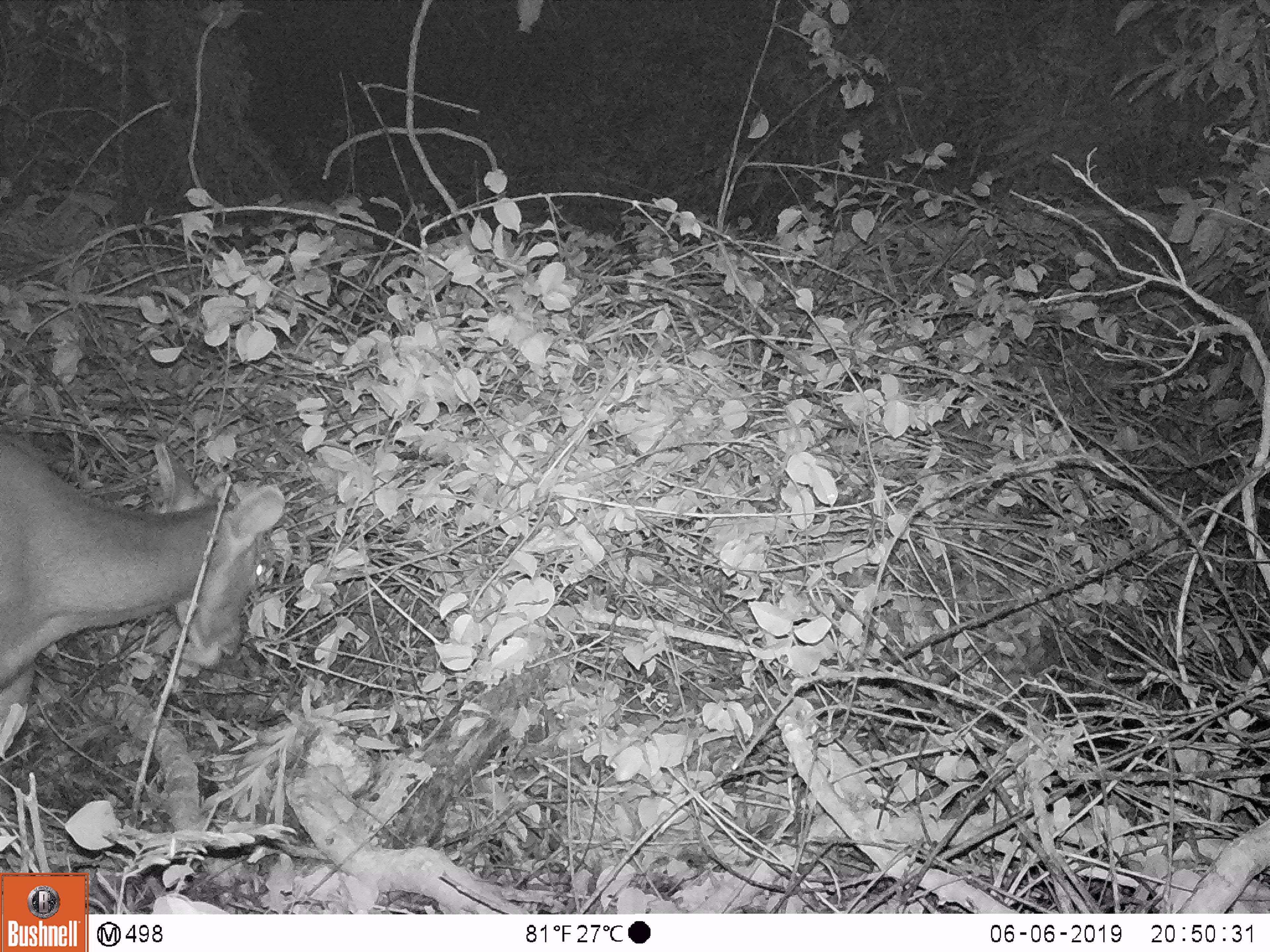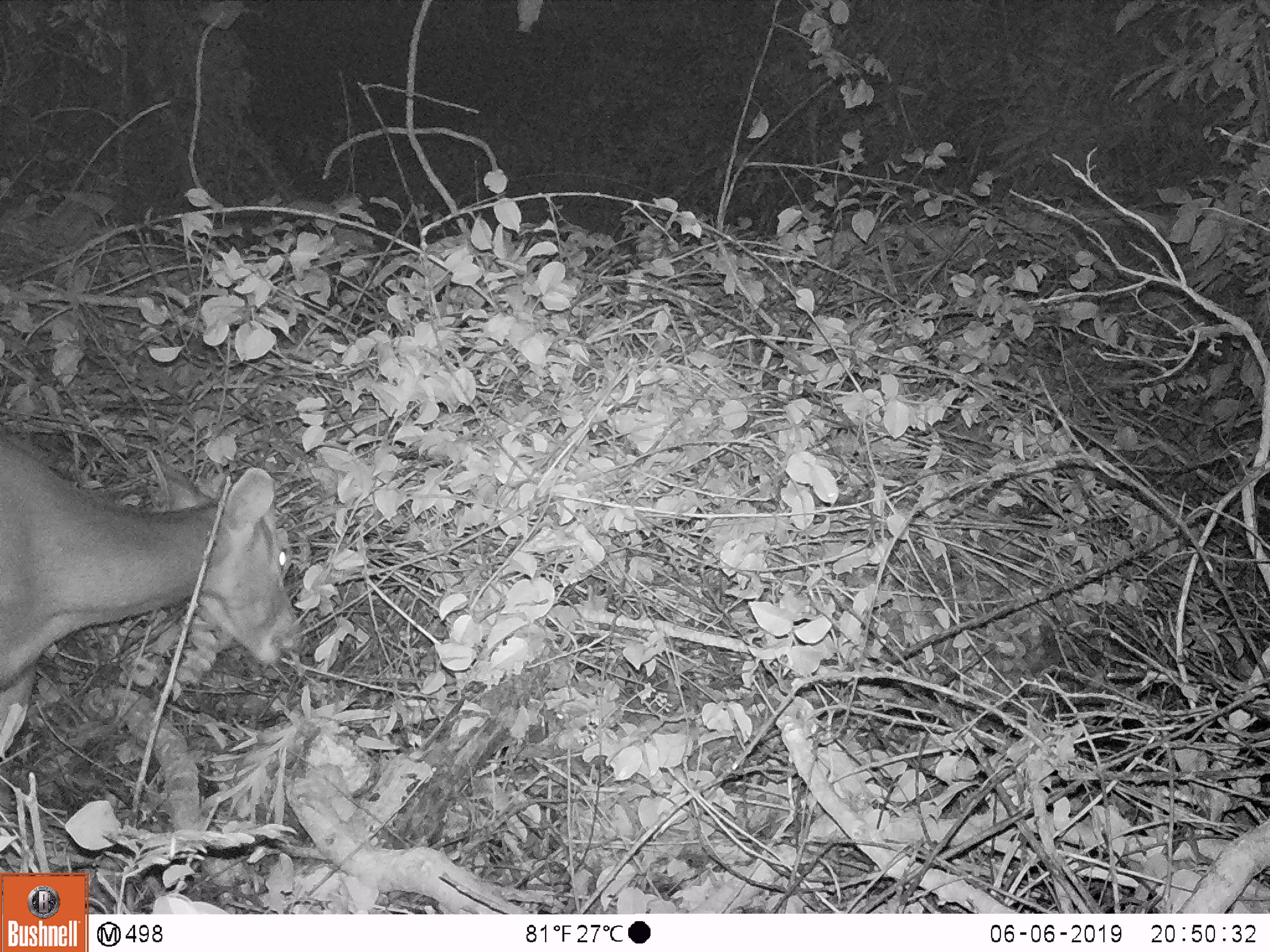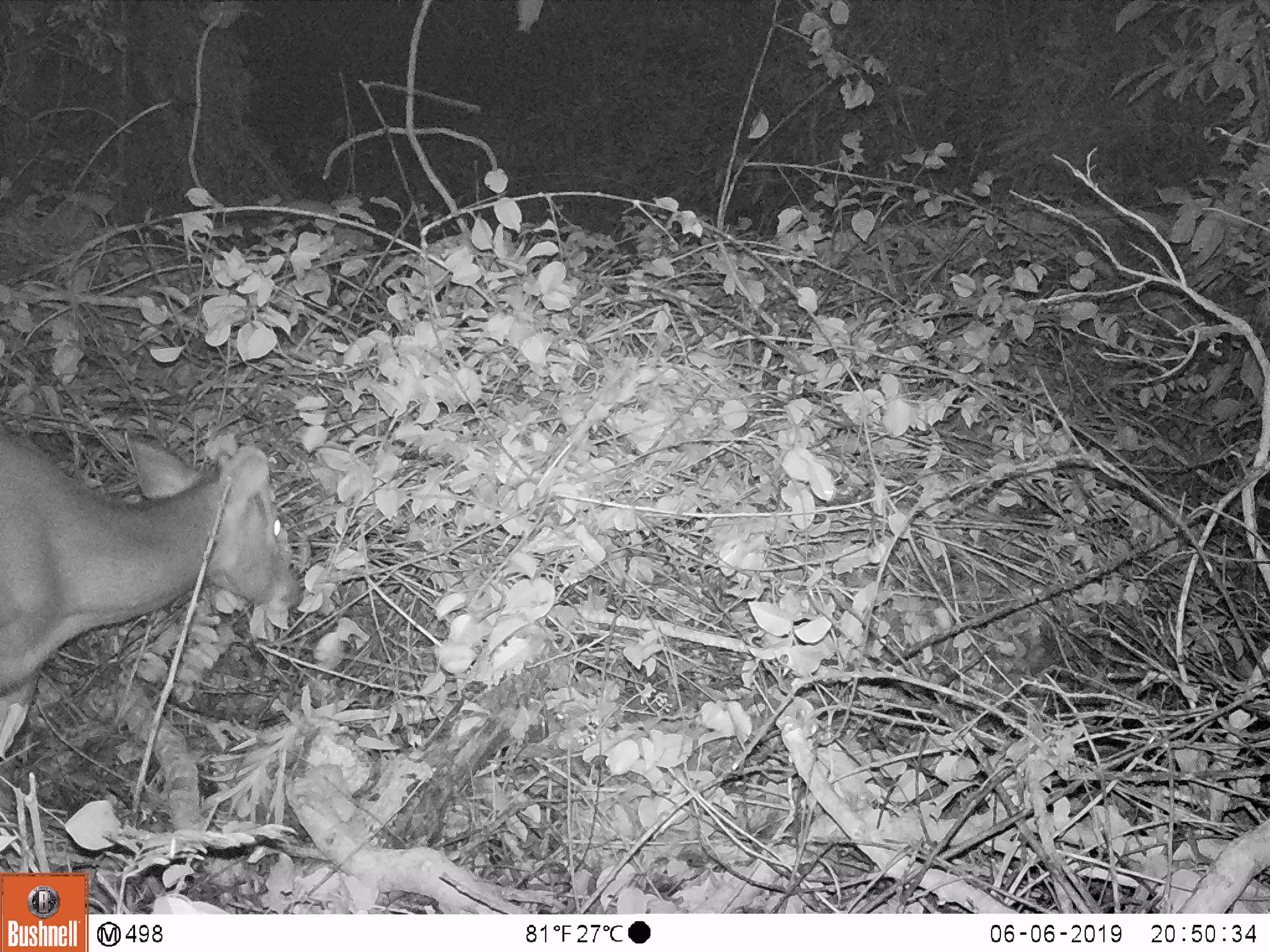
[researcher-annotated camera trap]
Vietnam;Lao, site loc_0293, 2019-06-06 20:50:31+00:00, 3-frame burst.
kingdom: Animalia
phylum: Chordata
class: Mammalia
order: Artiodactyla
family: Cervidae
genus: Rusa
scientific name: Rusa unicolor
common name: sambar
Sambar (Rusa unicolor). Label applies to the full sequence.